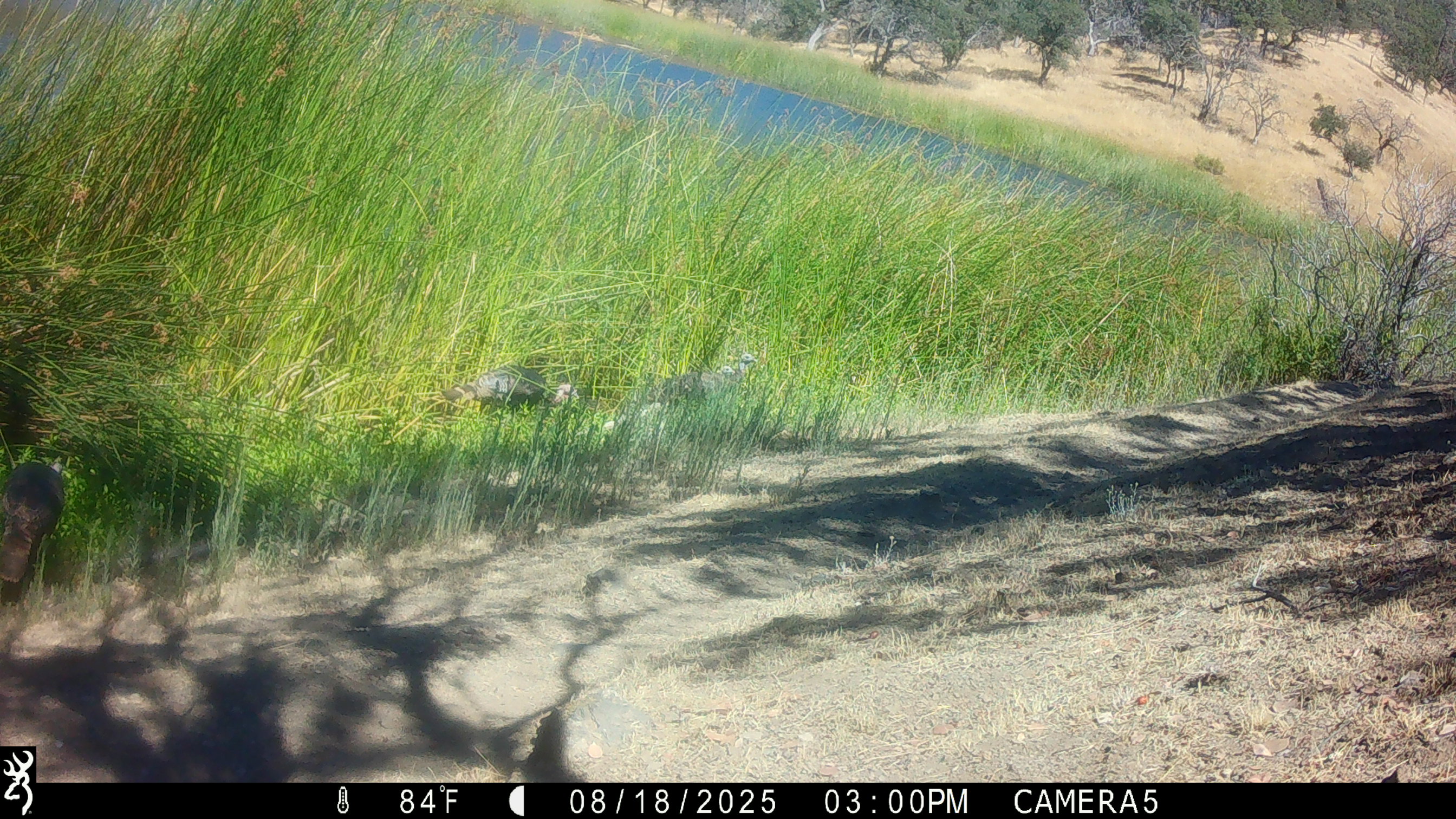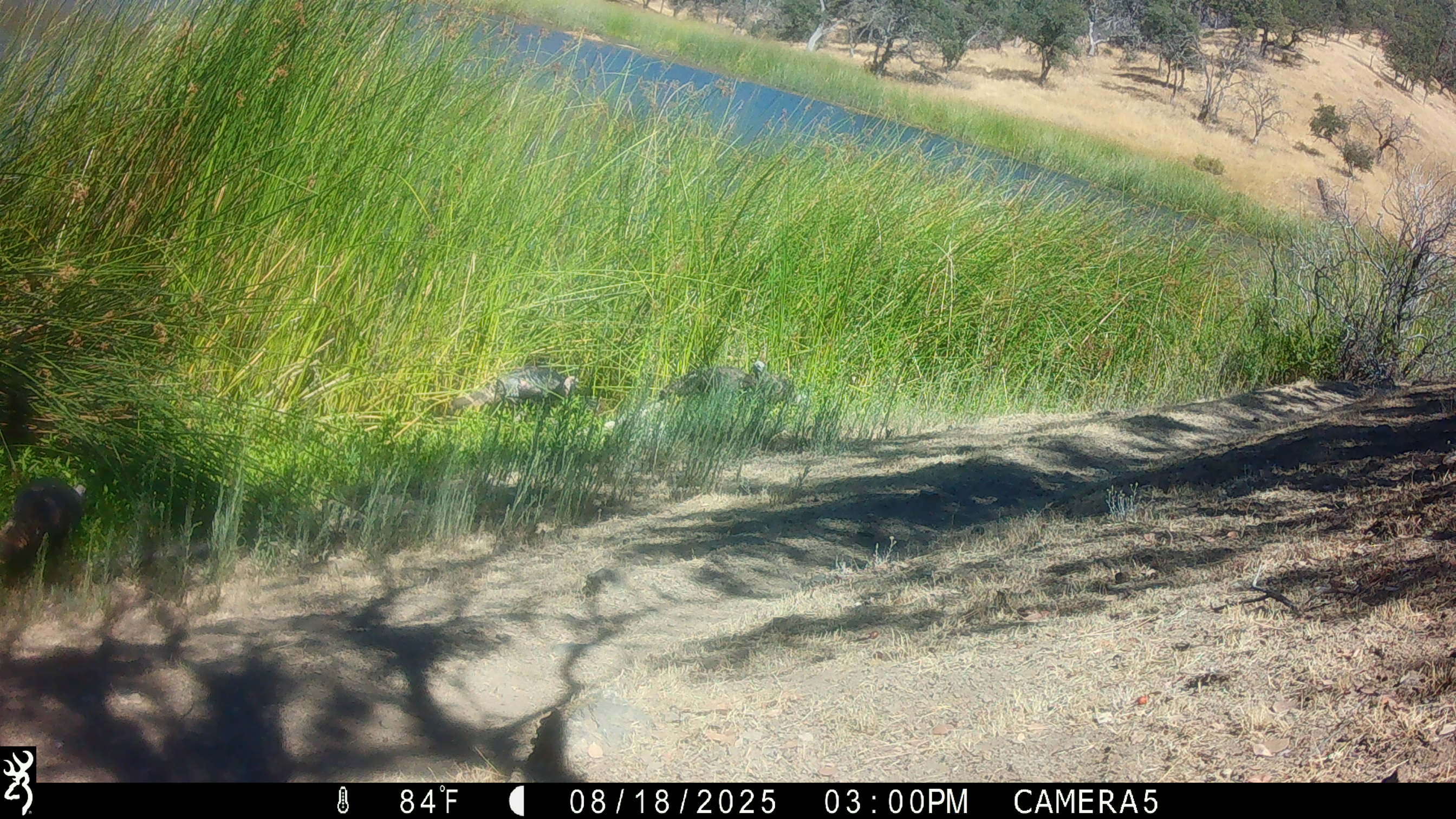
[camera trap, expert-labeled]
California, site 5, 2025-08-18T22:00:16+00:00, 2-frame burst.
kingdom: Animalia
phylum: Chordata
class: Aves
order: Galliformes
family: Phasianidae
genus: Meleagris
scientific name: Meleagris gallopavo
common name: turkey